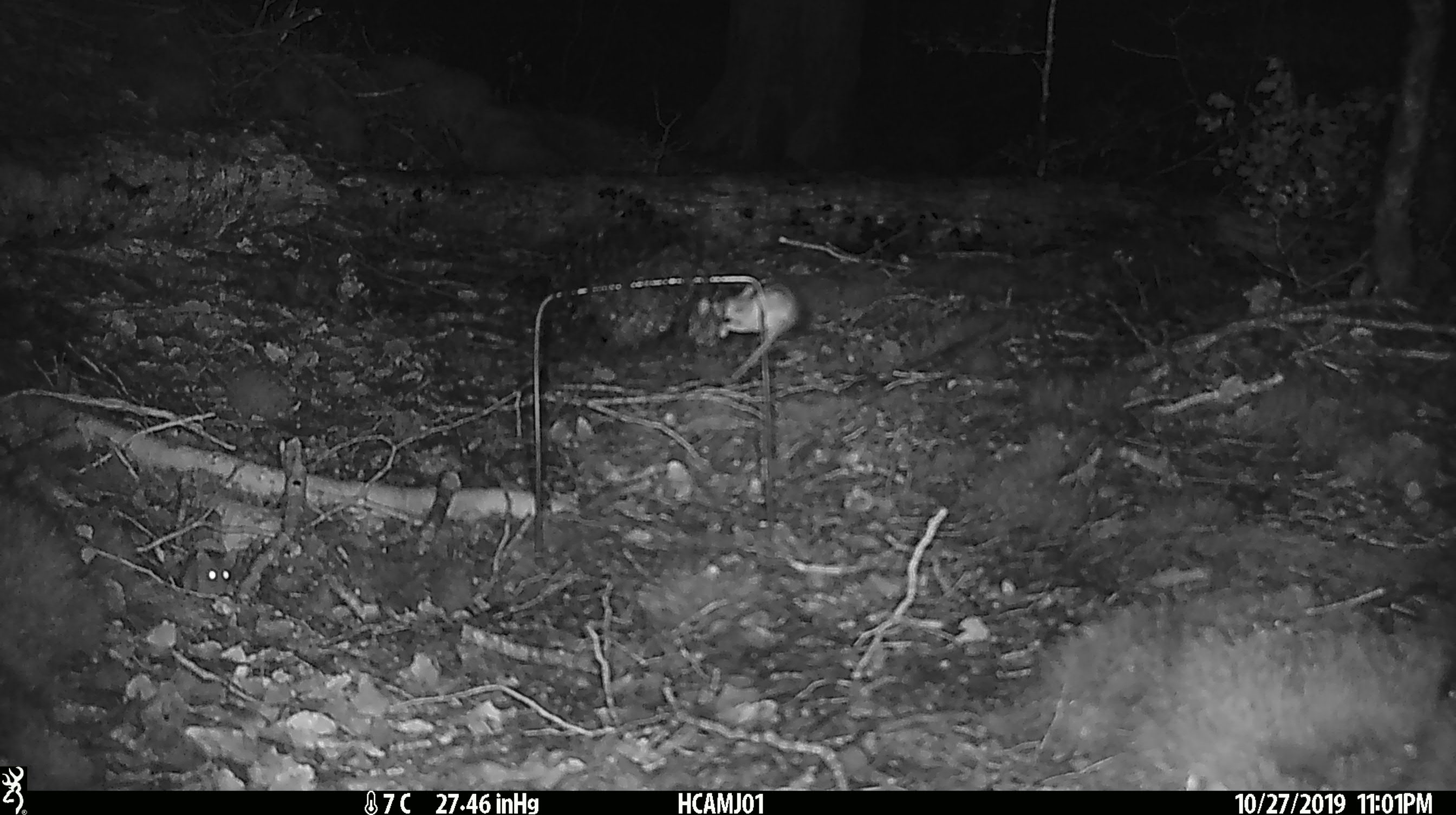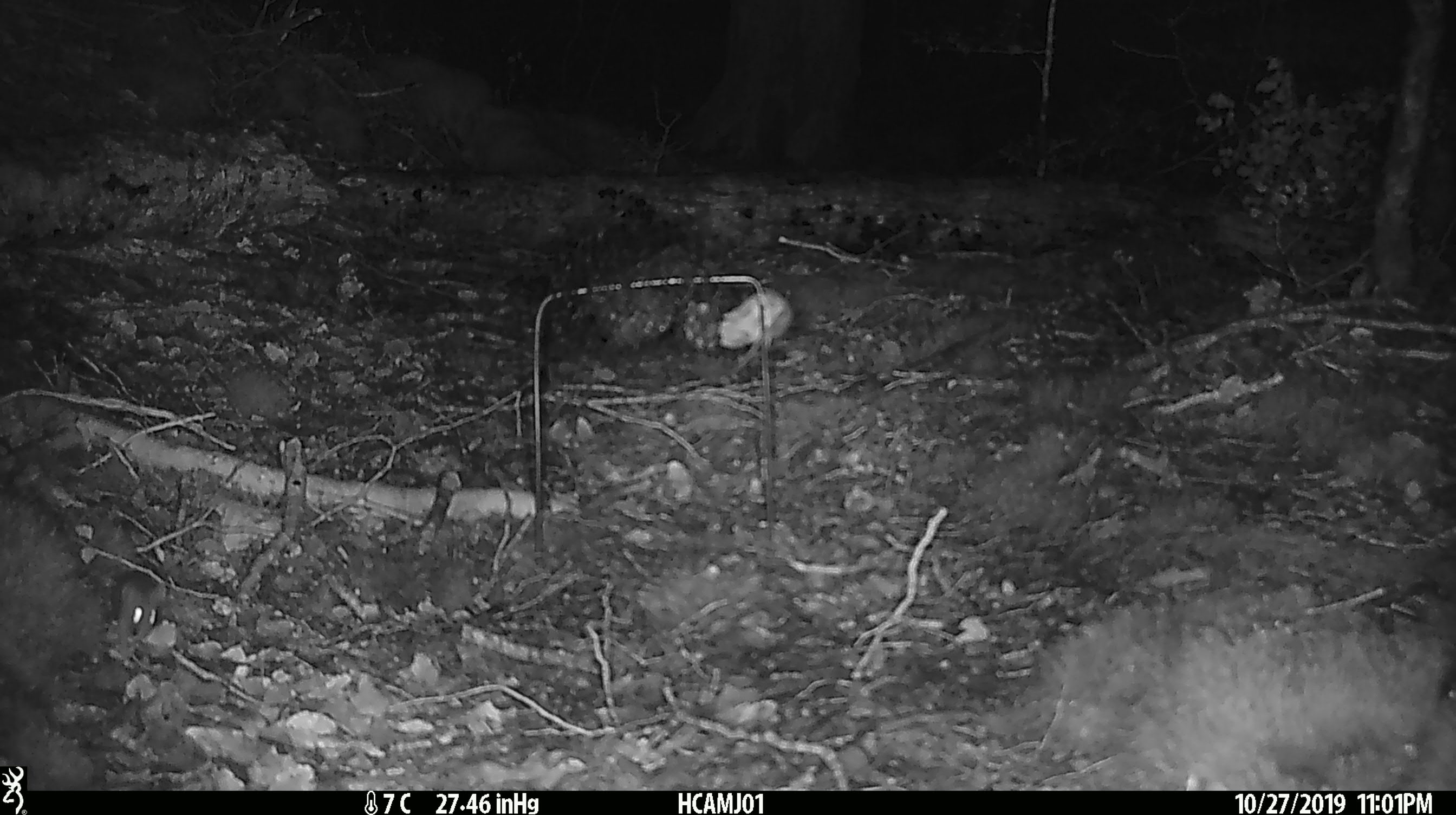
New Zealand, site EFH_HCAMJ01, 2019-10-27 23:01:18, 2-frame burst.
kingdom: Animalia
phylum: Chordata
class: Mammalia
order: Rodentia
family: Muridae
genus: Mus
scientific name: Mus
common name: mouse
Mouse (Mus).